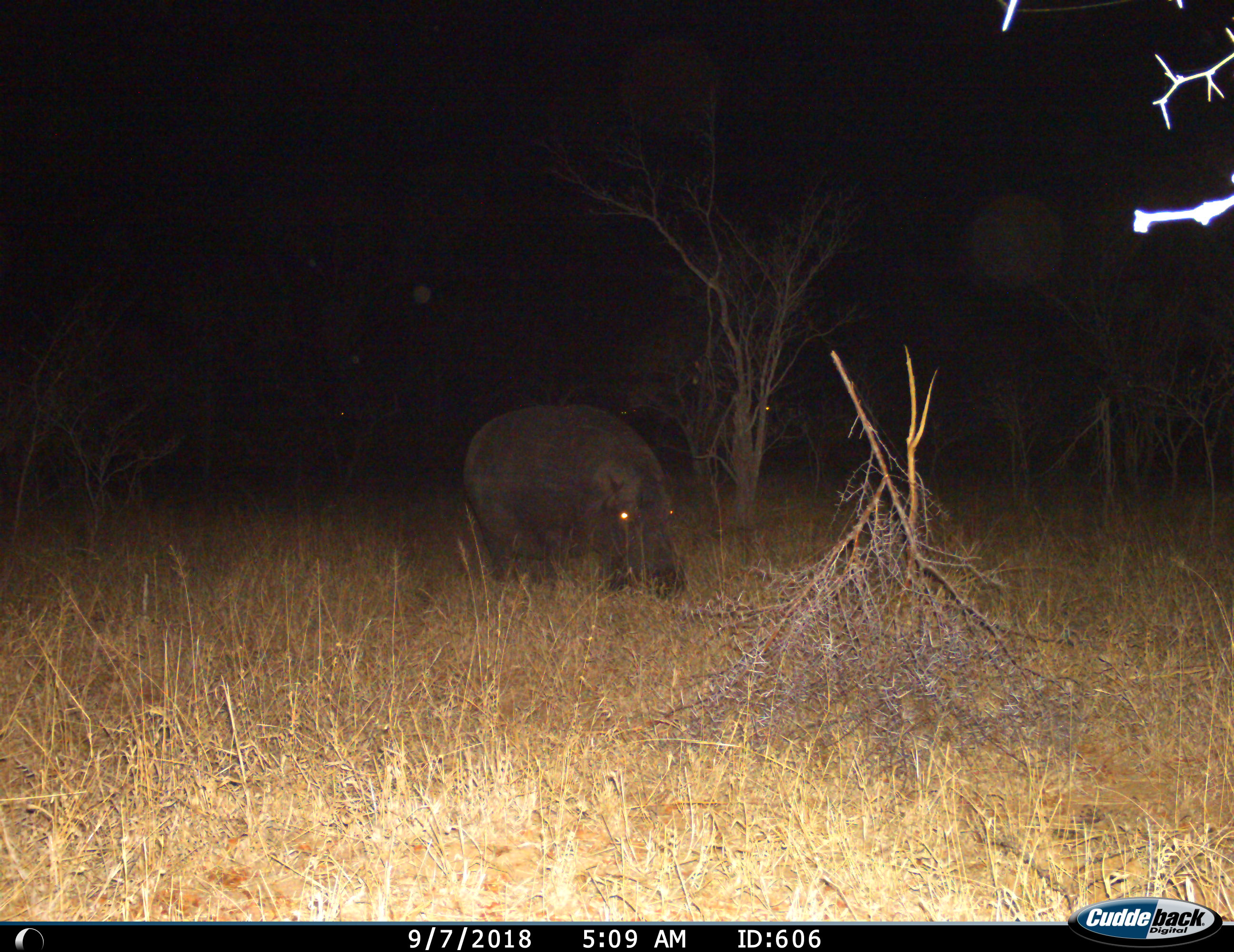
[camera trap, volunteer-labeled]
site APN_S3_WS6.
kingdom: Animalia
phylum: Chordata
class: Mammalia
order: Artiodactyla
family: Hippopotamidae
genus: Hippopotamus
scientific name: Hippopotamus amphibius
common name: hippopotamus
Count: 1.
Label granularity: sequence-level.